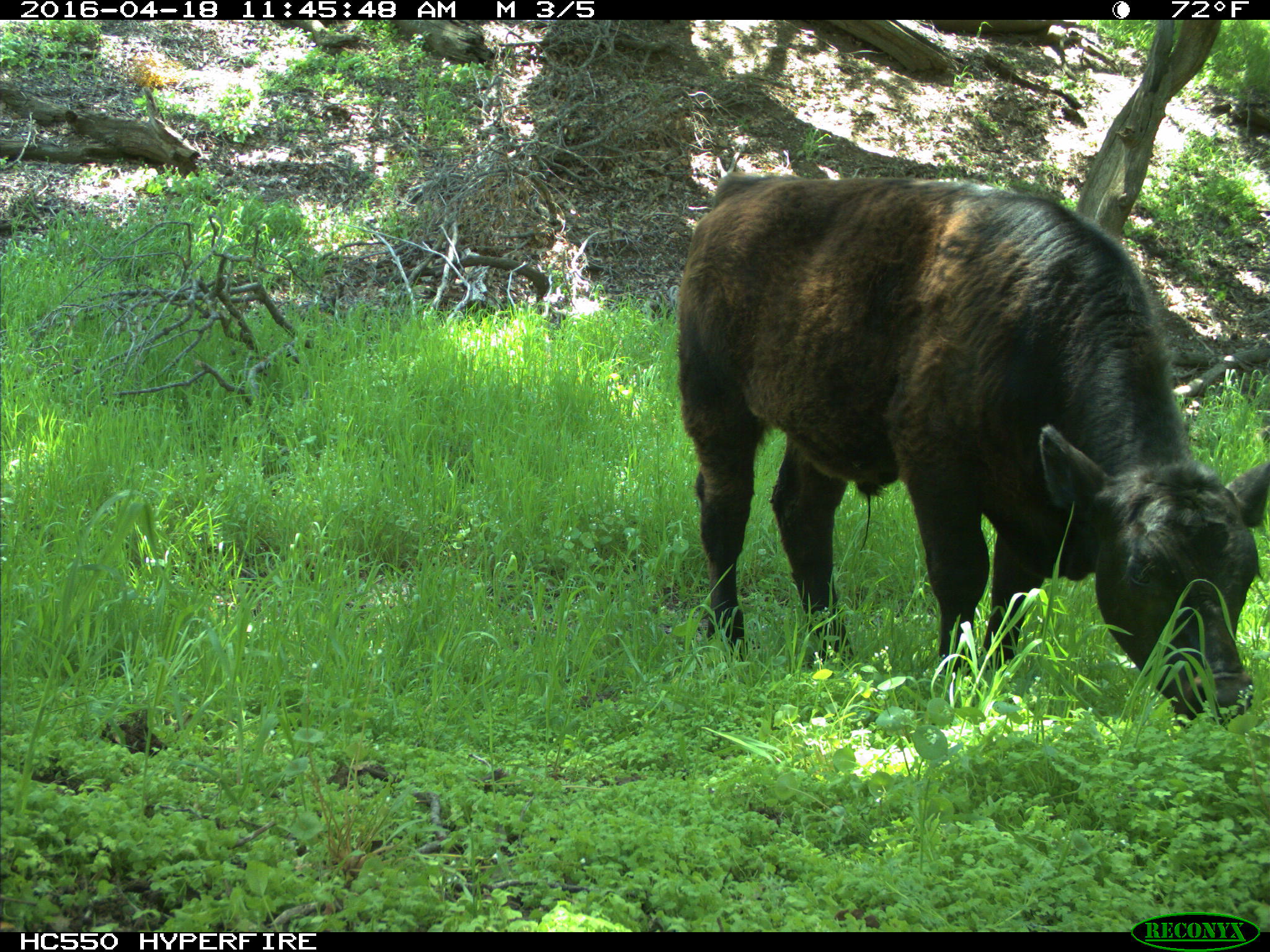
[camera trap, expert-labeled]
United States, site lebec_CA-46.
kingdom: Animalia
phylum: Chordata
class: Mammalia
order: Artiodactyla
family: Bovidae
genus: Bos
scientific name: Bos taurus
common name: domestic cow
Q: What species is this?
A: Bos taurus (domestic cow).